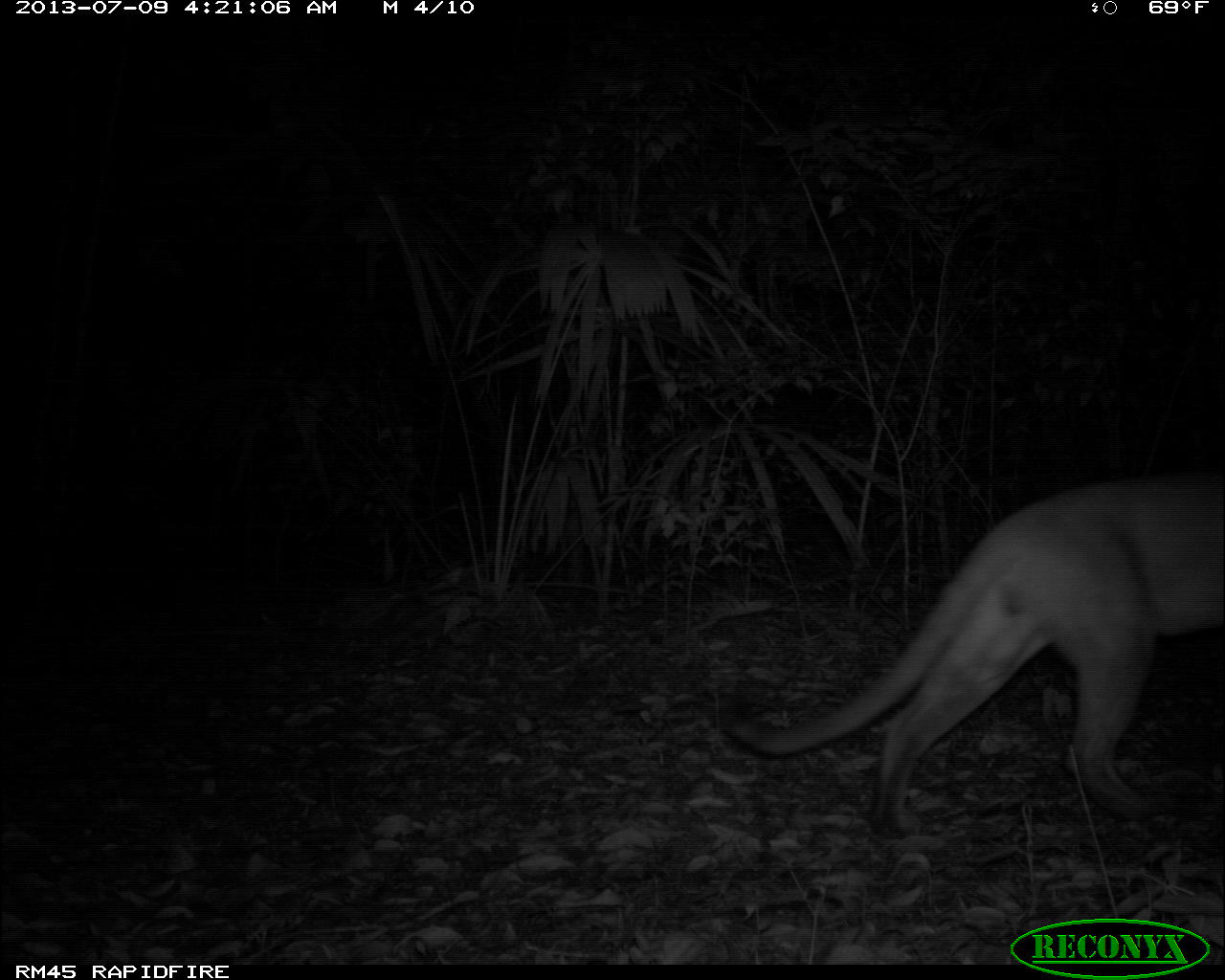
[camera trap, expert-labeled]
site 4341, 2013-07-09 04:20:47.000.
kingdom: Animalia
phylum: Chordata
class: Mammalia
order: Carnivora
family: Felidae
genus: Puma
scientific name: Puma concolor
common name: mountain lion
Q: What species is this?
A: Puma concolor (mountain lion).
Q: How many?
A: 1.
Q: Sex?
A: Male.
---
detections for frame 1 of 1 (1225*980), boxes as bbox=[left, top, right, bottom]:
puma concolor: bbox=[706, 469, 1225, 840]